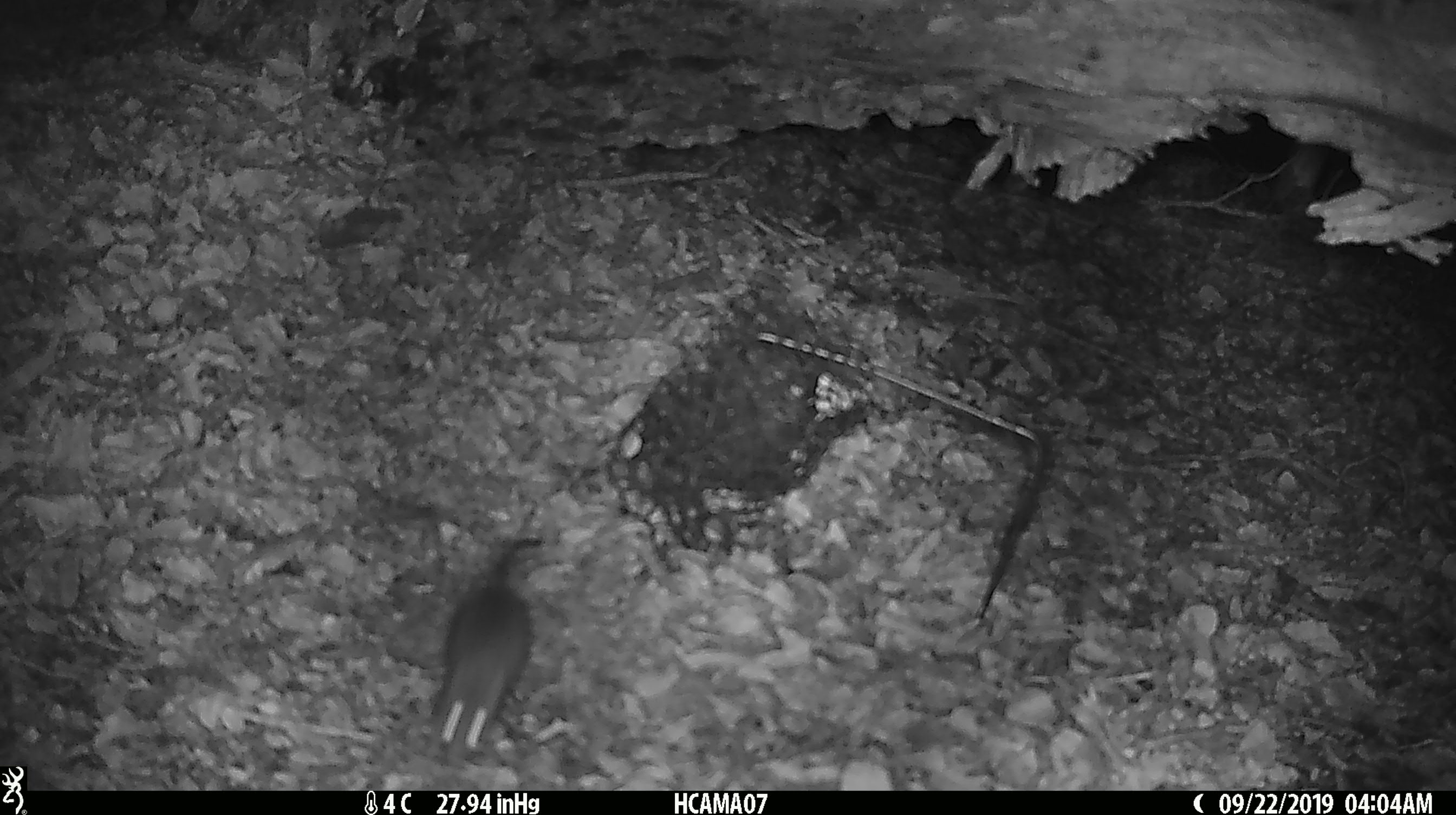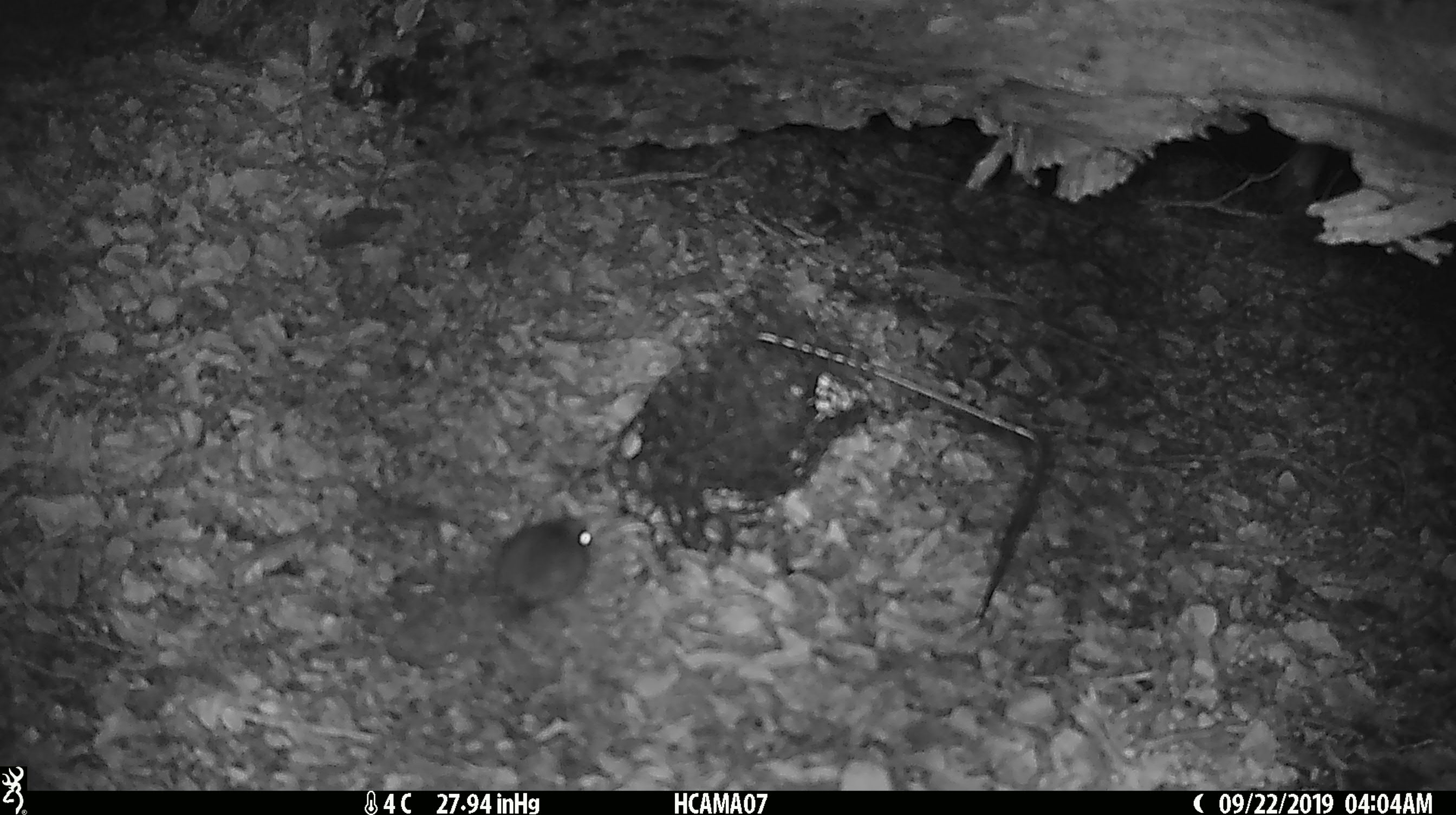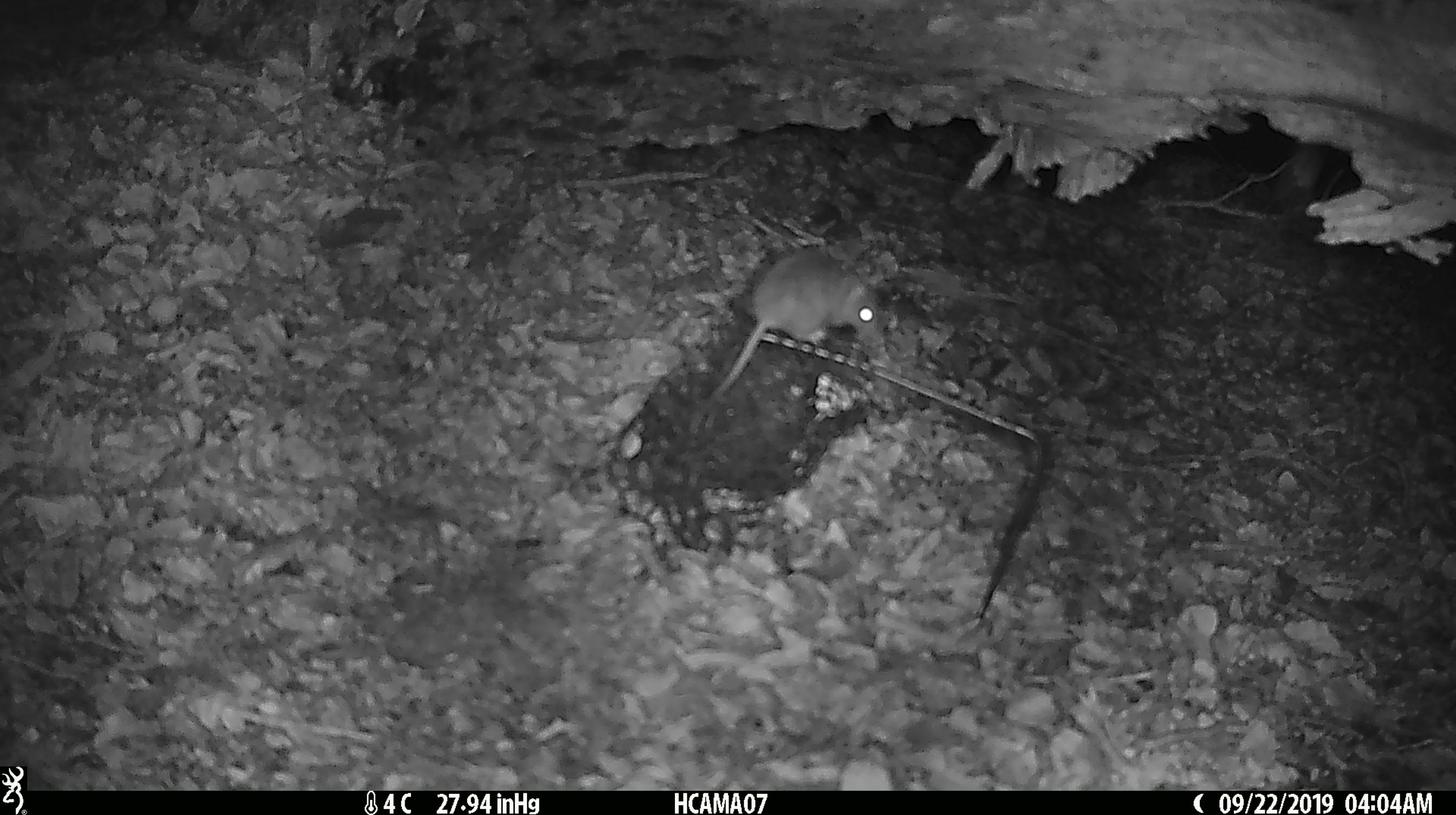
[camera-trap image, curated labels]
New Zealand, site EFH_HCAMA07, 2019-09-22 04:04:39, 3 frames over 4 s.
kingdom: Animalia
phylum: Chordata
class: Mammalia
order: Rodentia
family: Muridae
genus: Mus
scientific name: Mus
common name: mouse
Mouse (Mus).